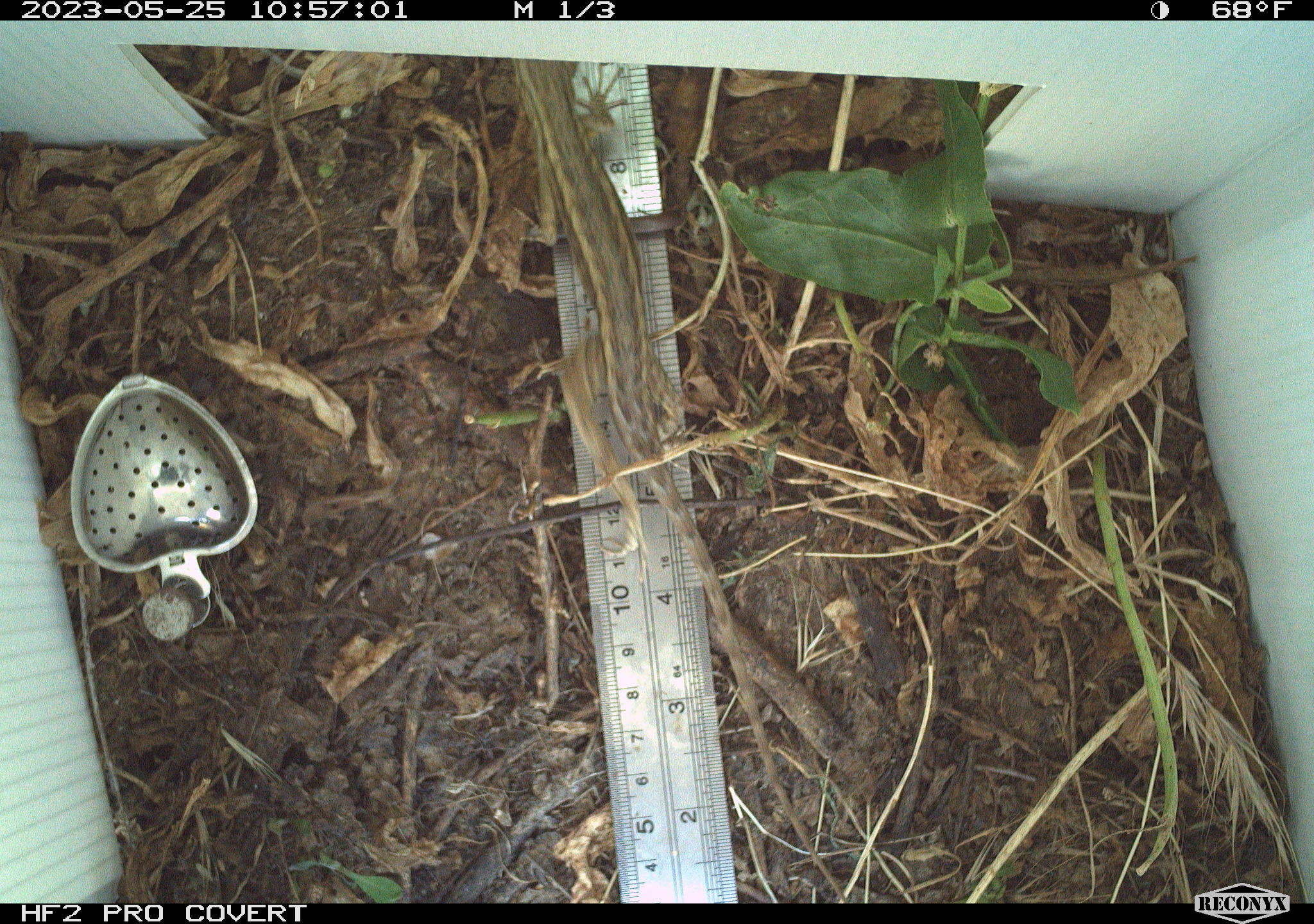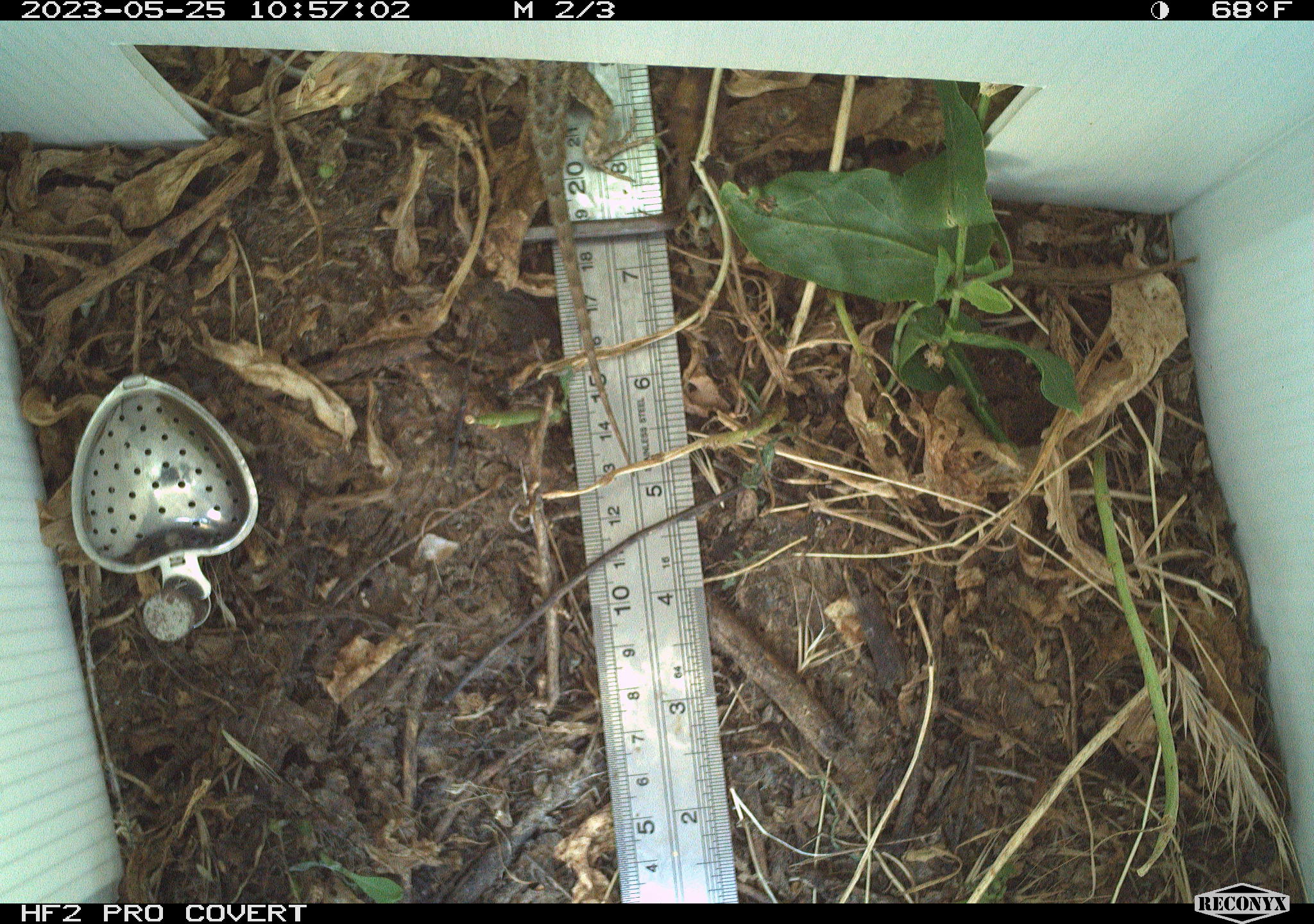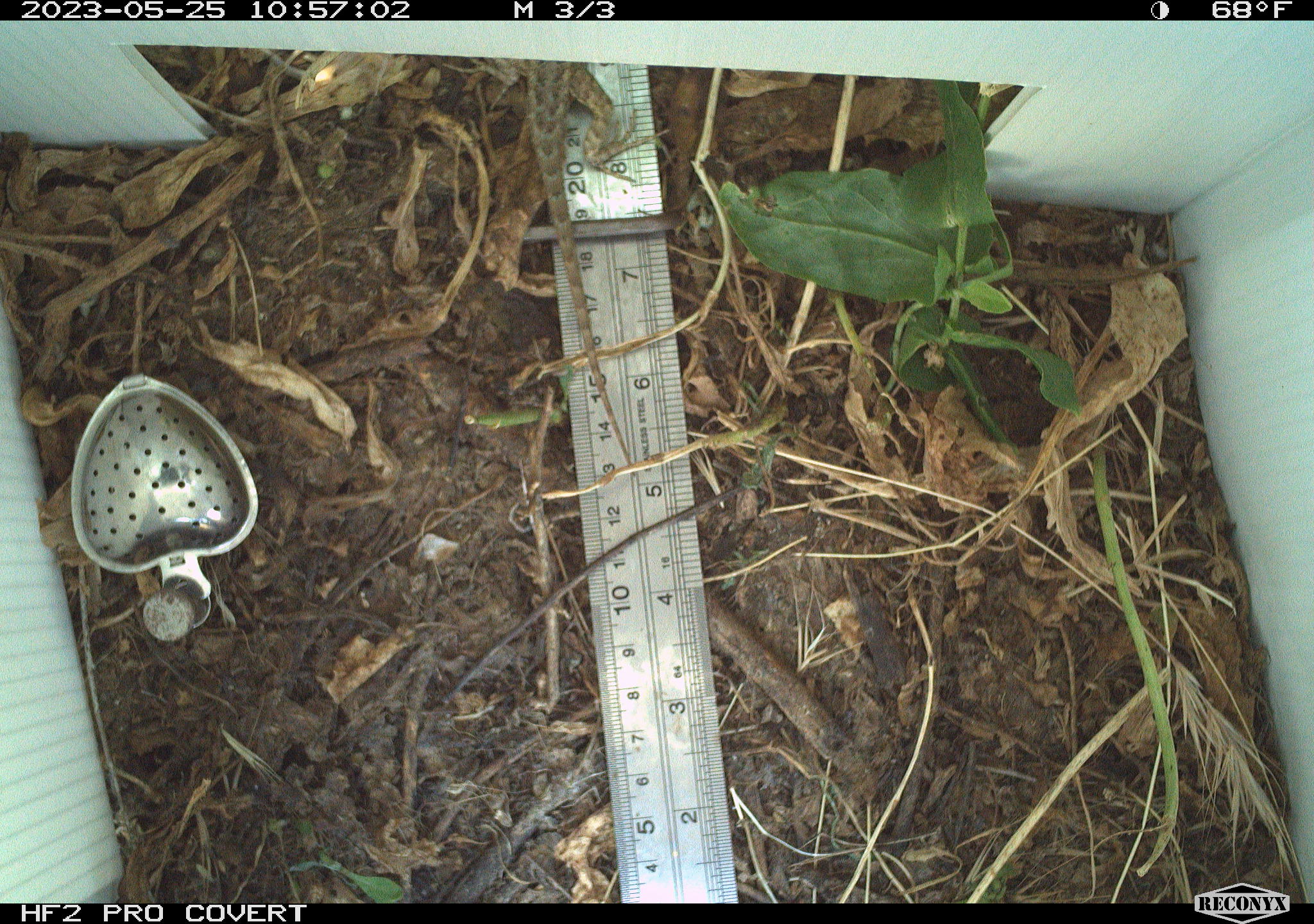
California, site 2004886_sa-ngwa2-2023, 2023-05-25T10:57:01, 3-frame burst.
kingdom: Animalia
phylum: Chordata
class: Reptilia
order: Squamata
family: Phrynosomatidae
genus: Sceloporus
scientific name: Sceloporus occidentalis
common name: western fence lizard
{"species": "western fence lizard (Sceloporus occidentalis)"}